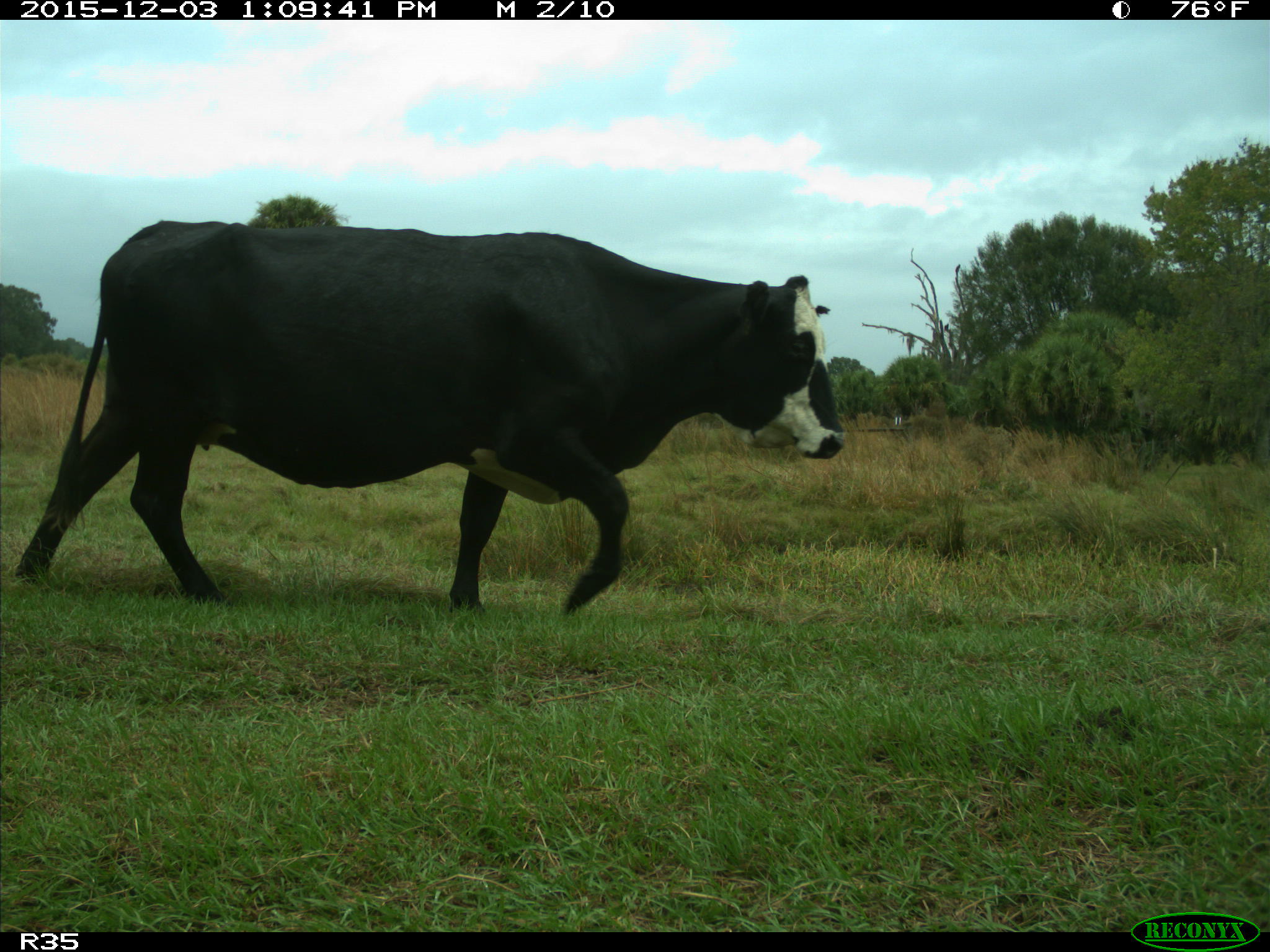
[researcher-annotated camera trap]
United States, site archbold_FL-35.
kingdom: Animalia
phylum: Chordata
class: Mammalia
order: Artiodactyla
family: Bovidae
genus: Bos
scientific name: Bos taurus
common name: domestic cow